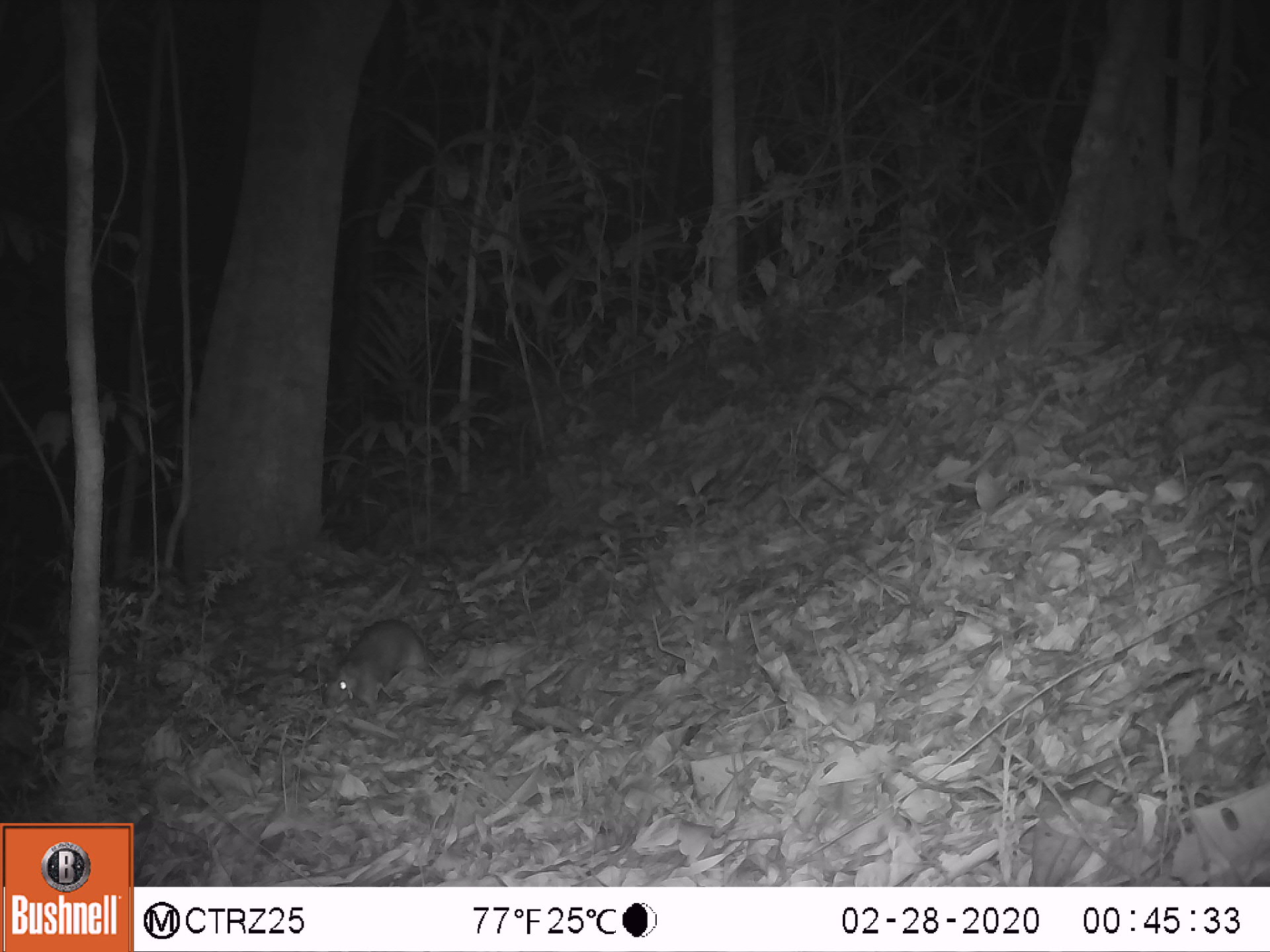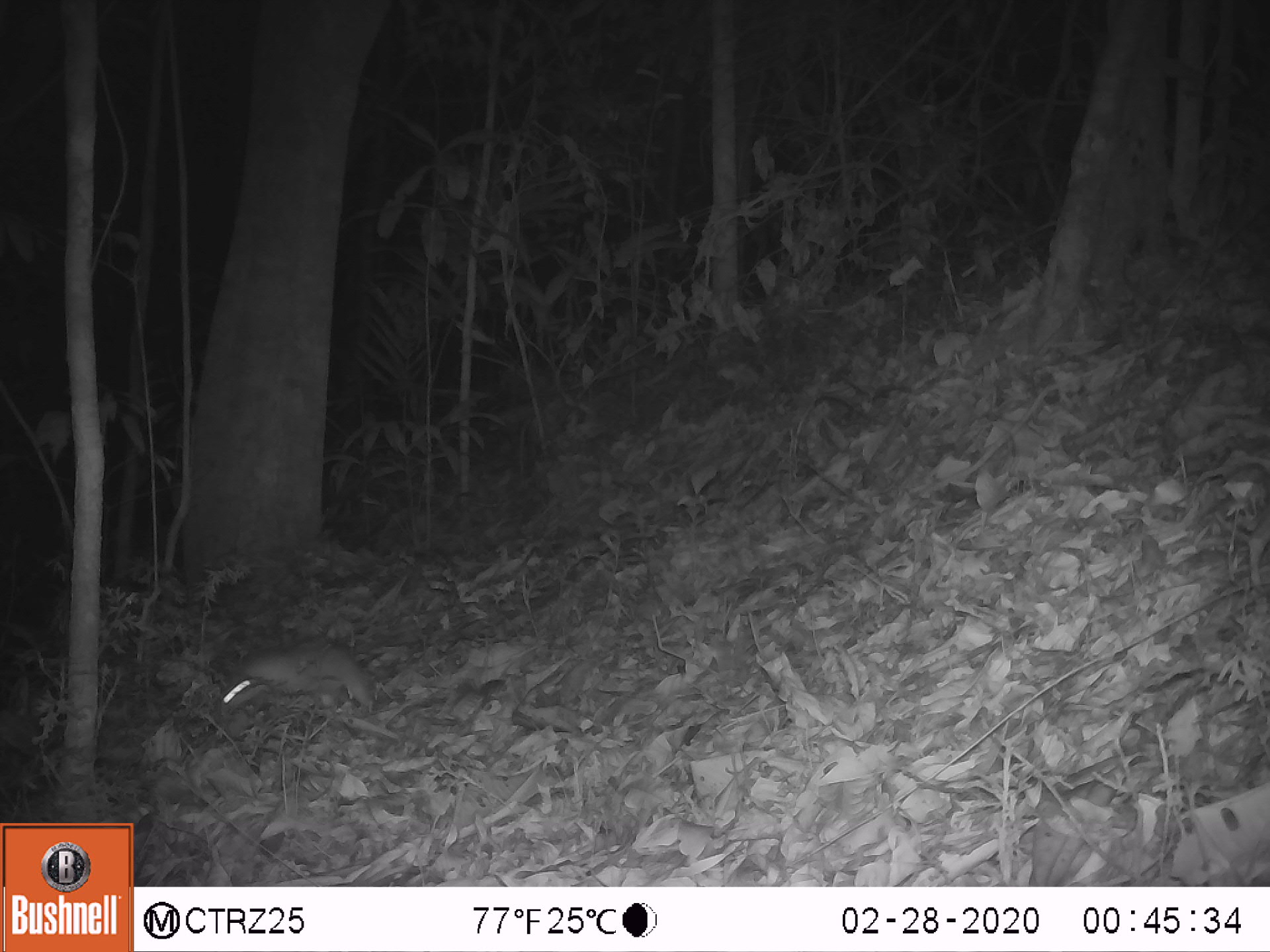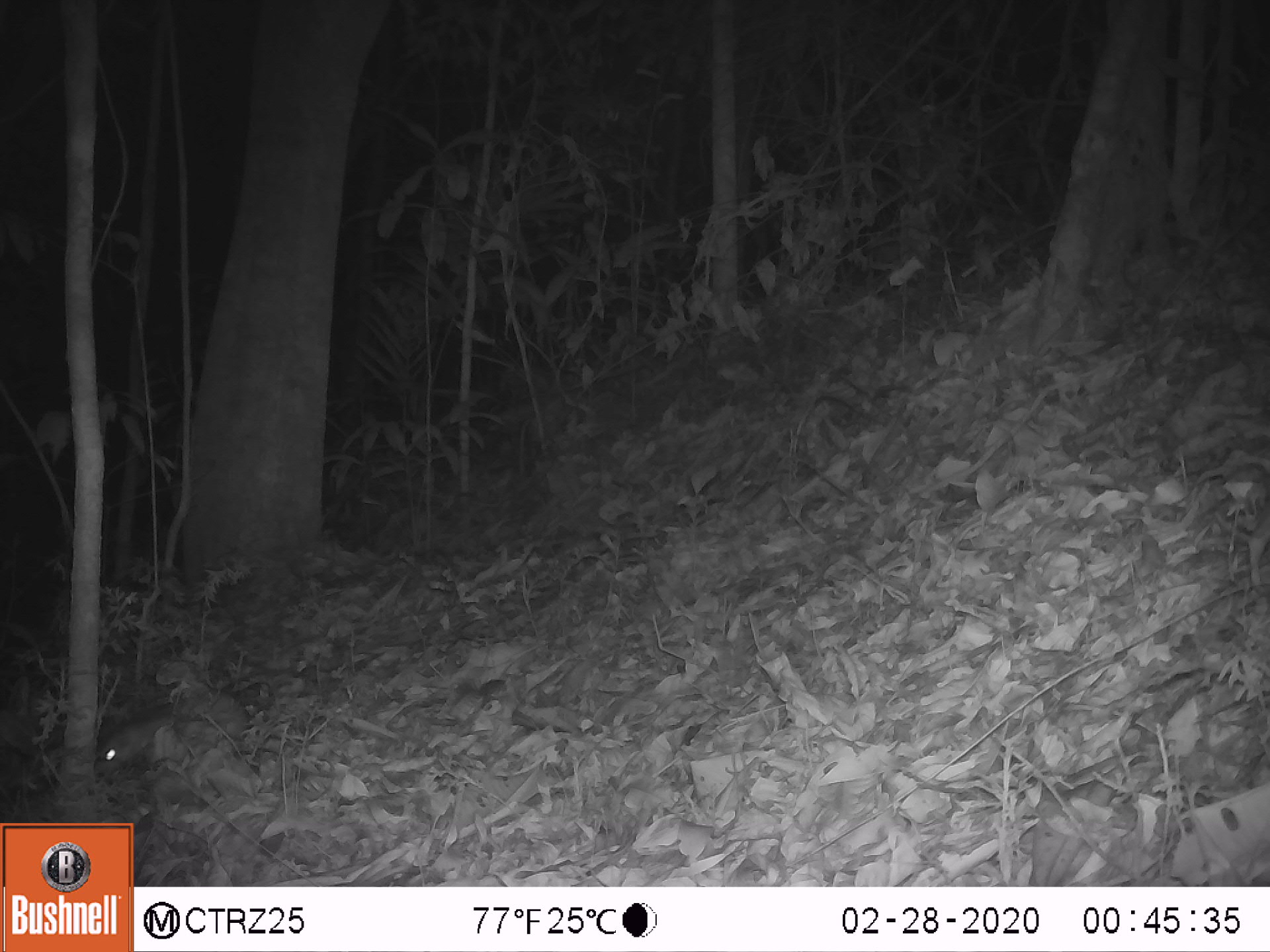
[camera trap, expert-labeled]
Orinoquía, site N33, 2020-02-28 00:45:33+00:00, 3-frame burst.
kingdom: Animalia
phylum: Chordata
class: Mammalia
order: Rodentia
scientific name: Rodentia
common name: rodent